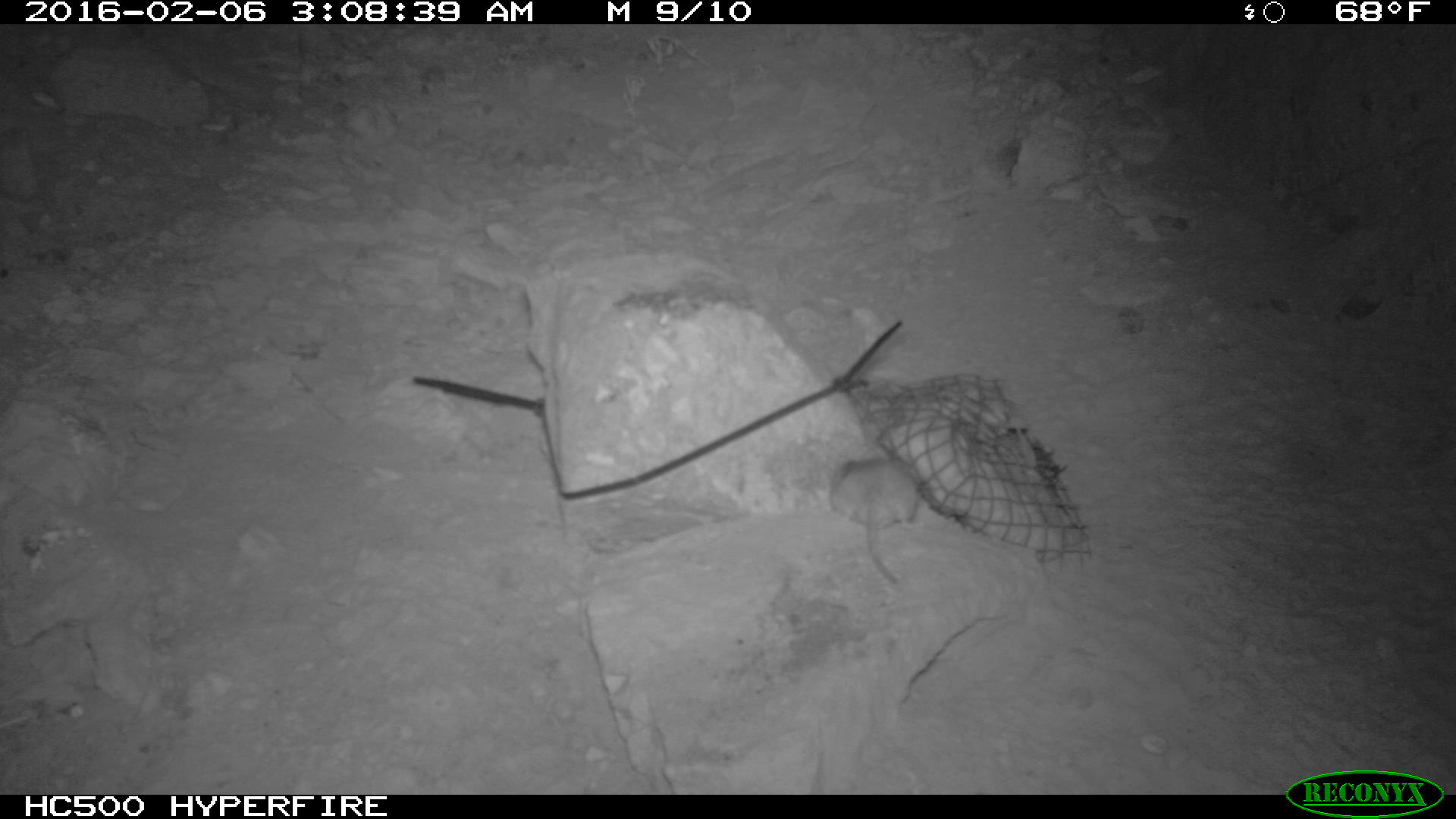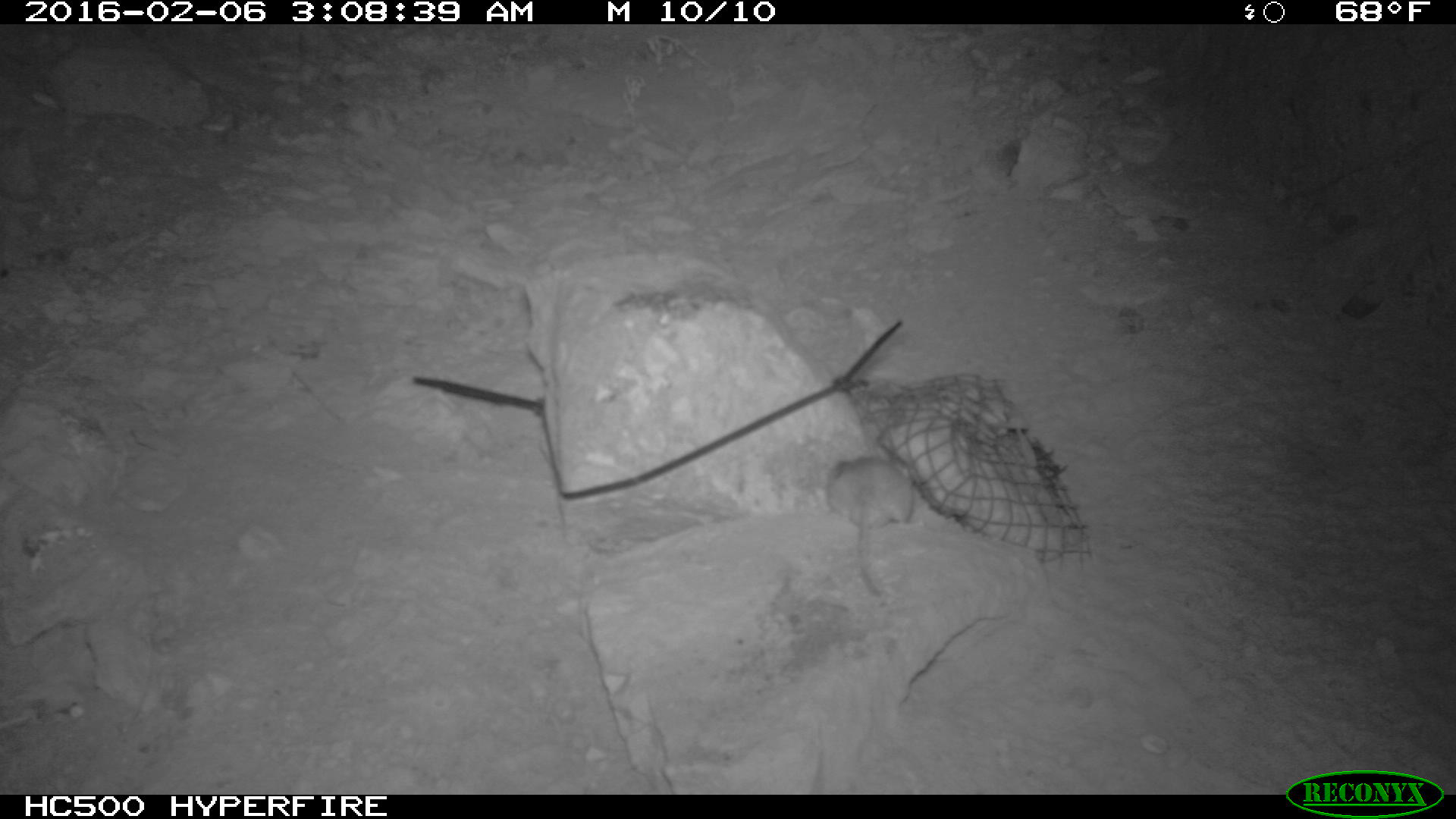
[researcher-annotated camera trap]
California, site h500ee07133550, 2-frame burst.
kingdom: Animalia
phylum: Chordata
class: Mammalia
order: Rodentia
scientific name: Rodentia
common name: rodent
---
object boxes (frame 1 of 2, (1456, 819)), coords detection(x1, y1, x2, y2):
rodent: detection(831, 453, 923, 590)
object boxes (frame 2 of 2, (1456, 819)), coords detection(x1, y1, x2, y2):
rodent: detection(827, 456, 915, 596)